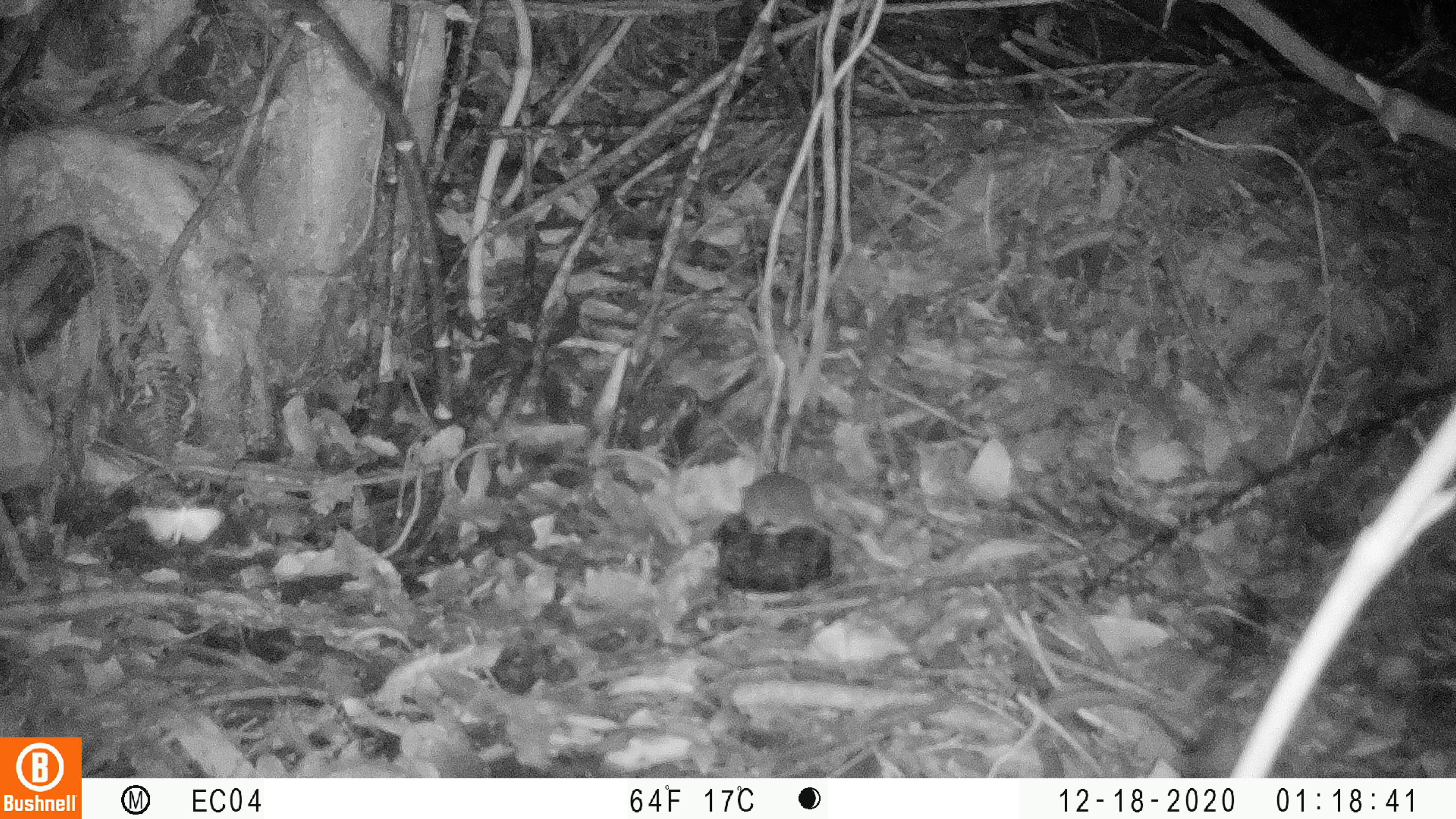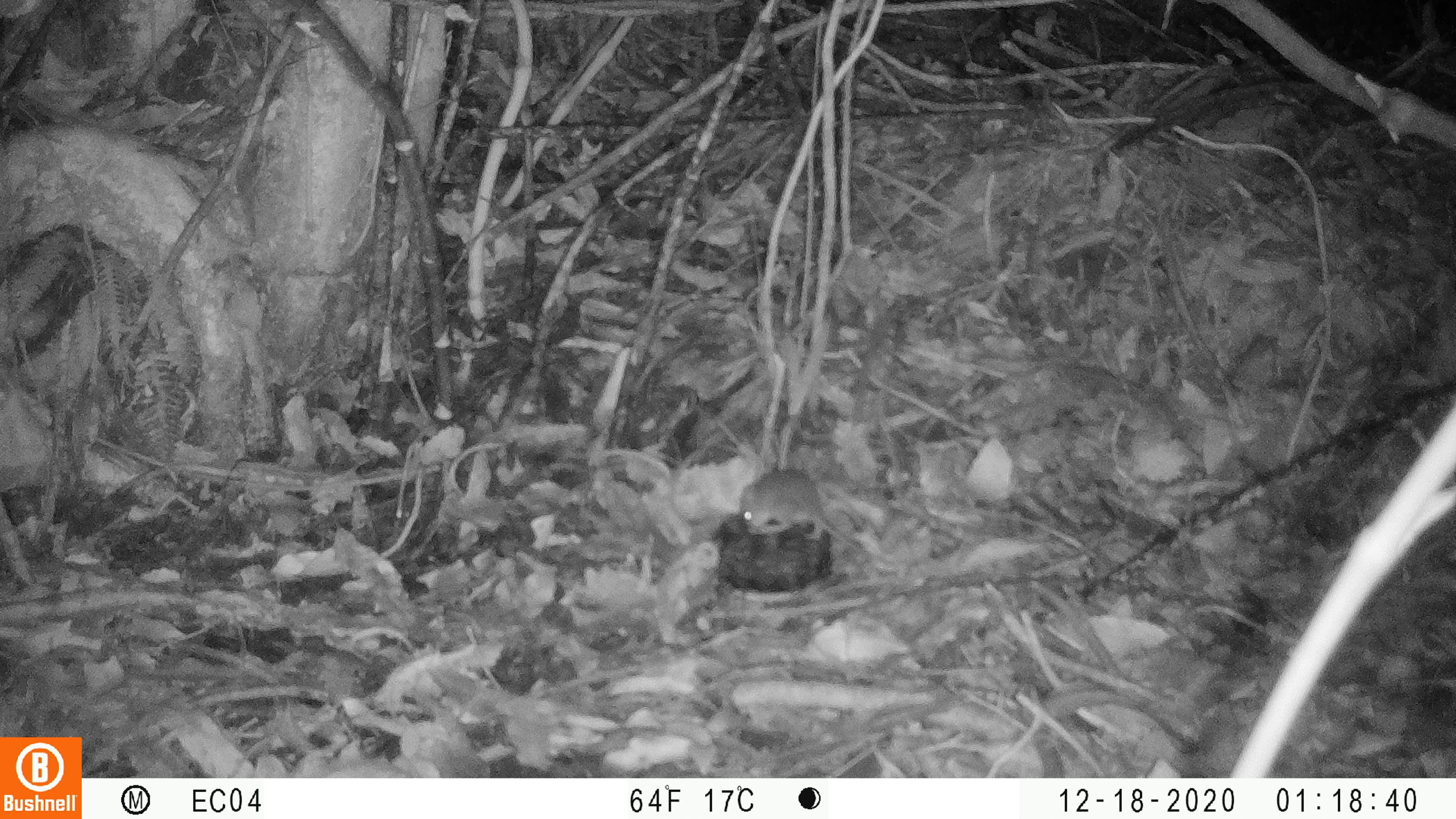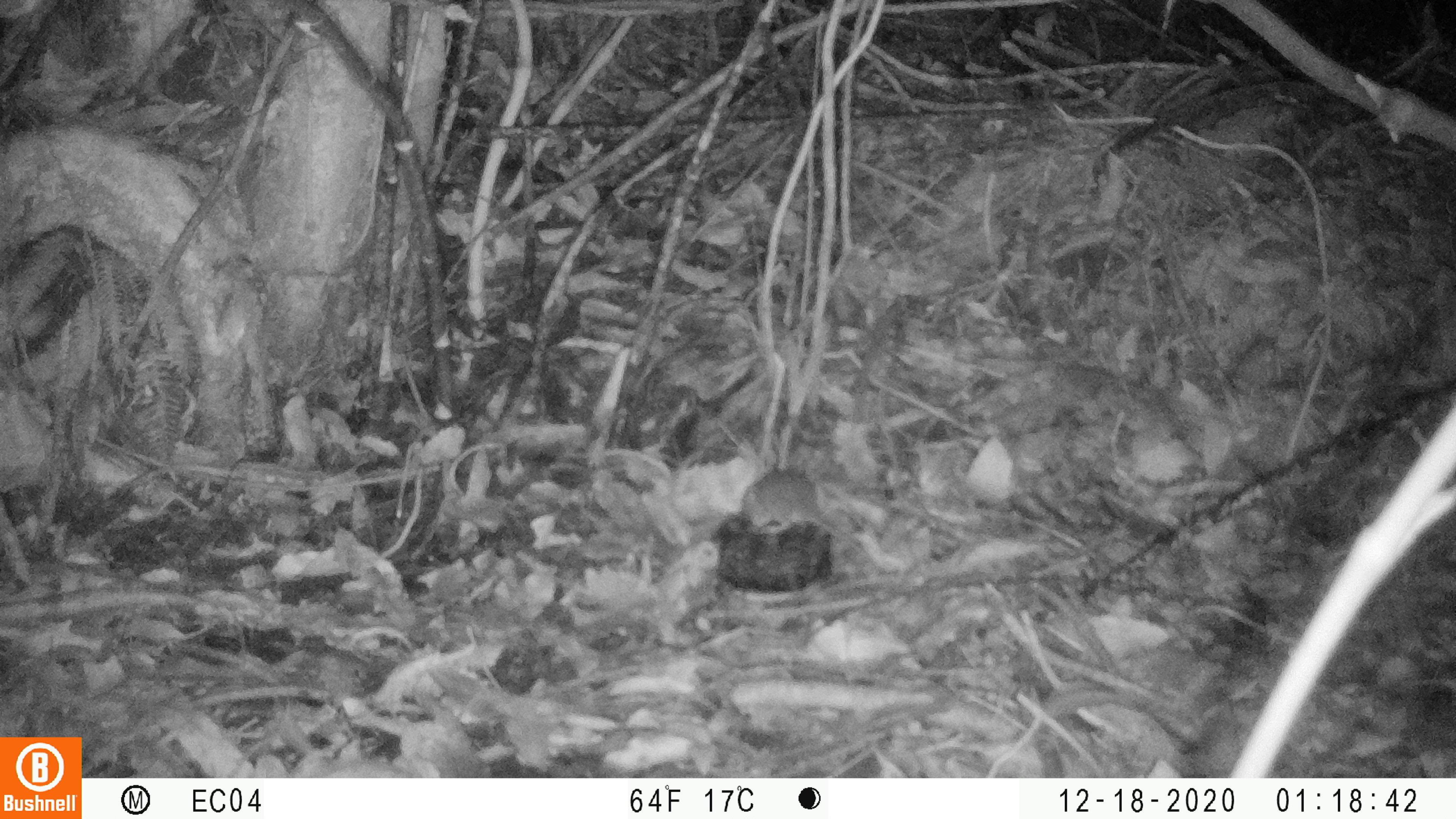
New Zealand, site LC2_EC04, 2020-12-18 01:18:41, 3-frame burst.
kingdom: Animalia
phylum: Chordata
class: Mammalia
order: Rodentia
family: Muridae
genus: Mus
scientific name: Mus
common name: mouse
Mouse (Mus).